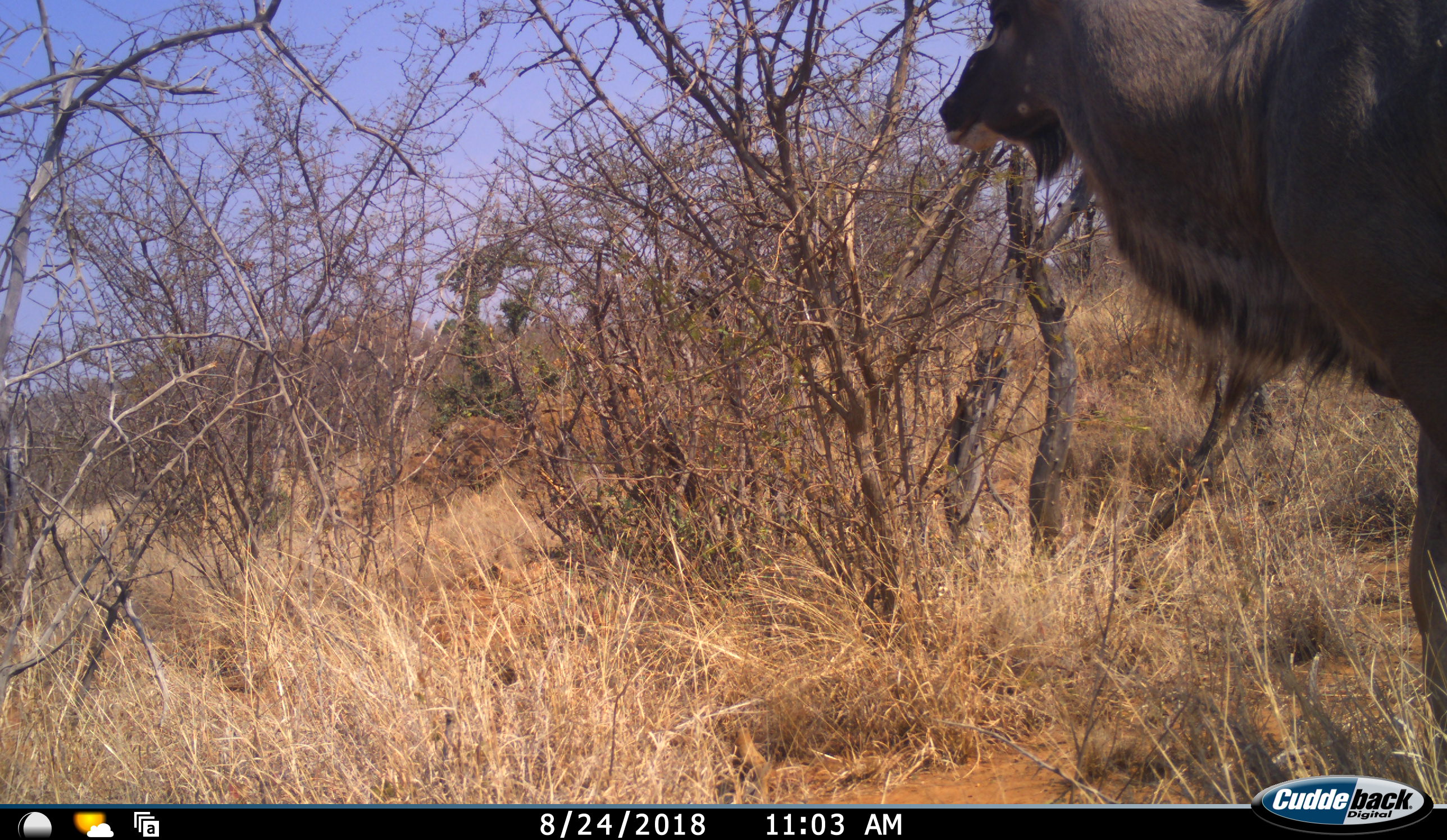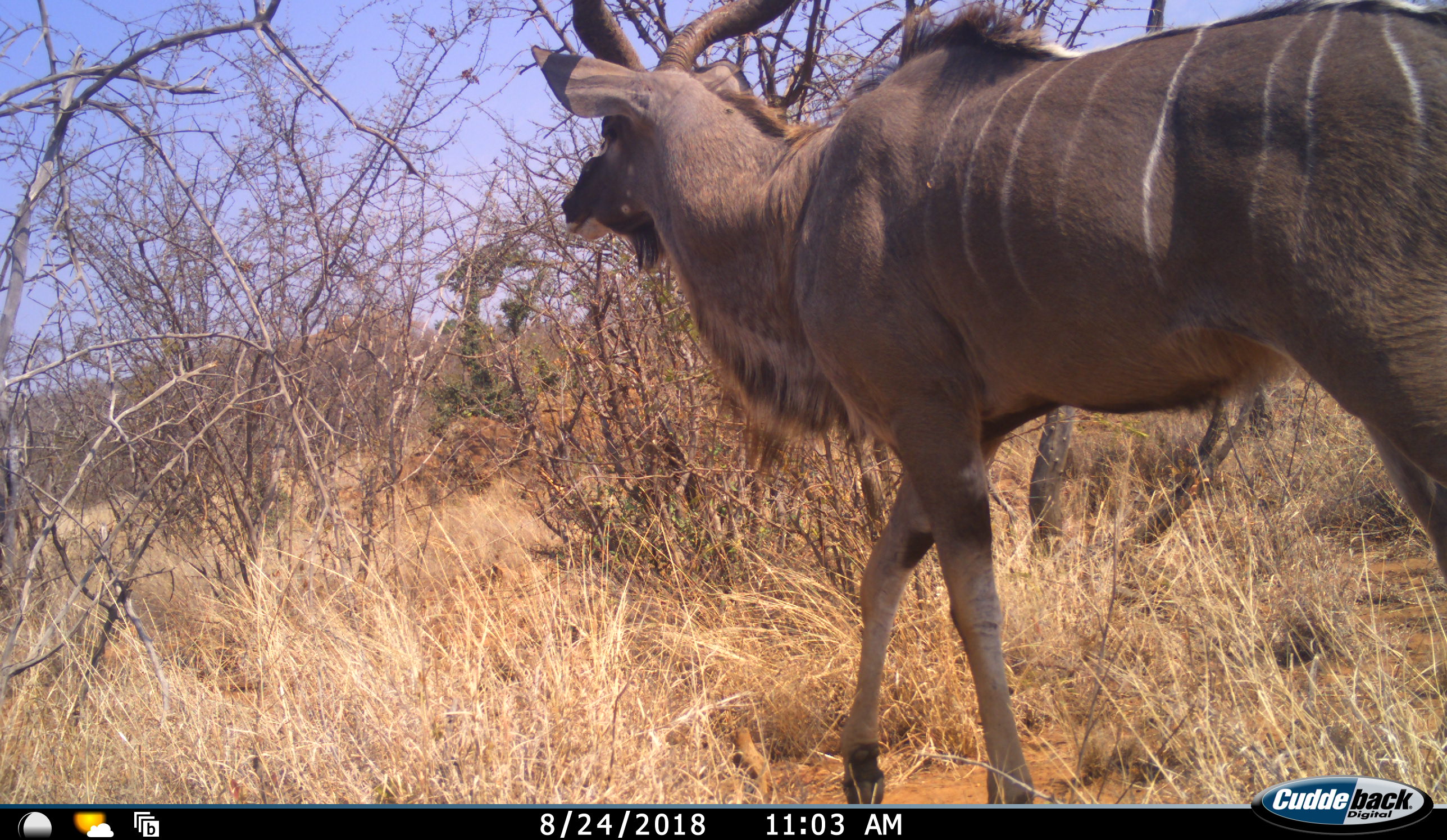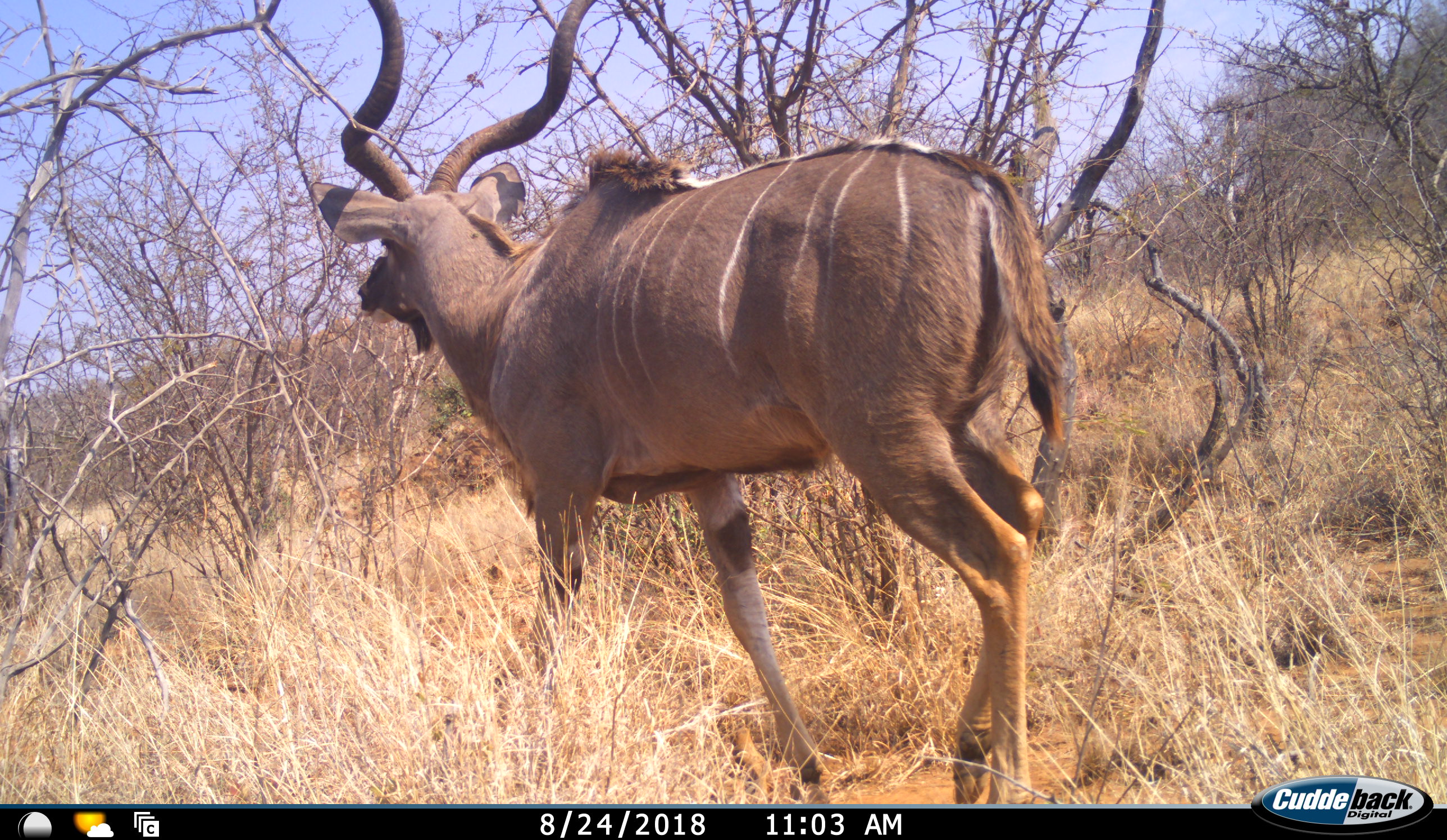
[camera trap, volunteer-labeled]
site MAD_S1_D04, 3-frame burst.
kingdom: Animalia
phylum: Chordata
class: Mammalia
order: Artiodactyla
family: Bovidae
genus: Tragelaphus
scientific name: Tragelaphus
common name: kudu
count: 1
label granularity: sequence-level